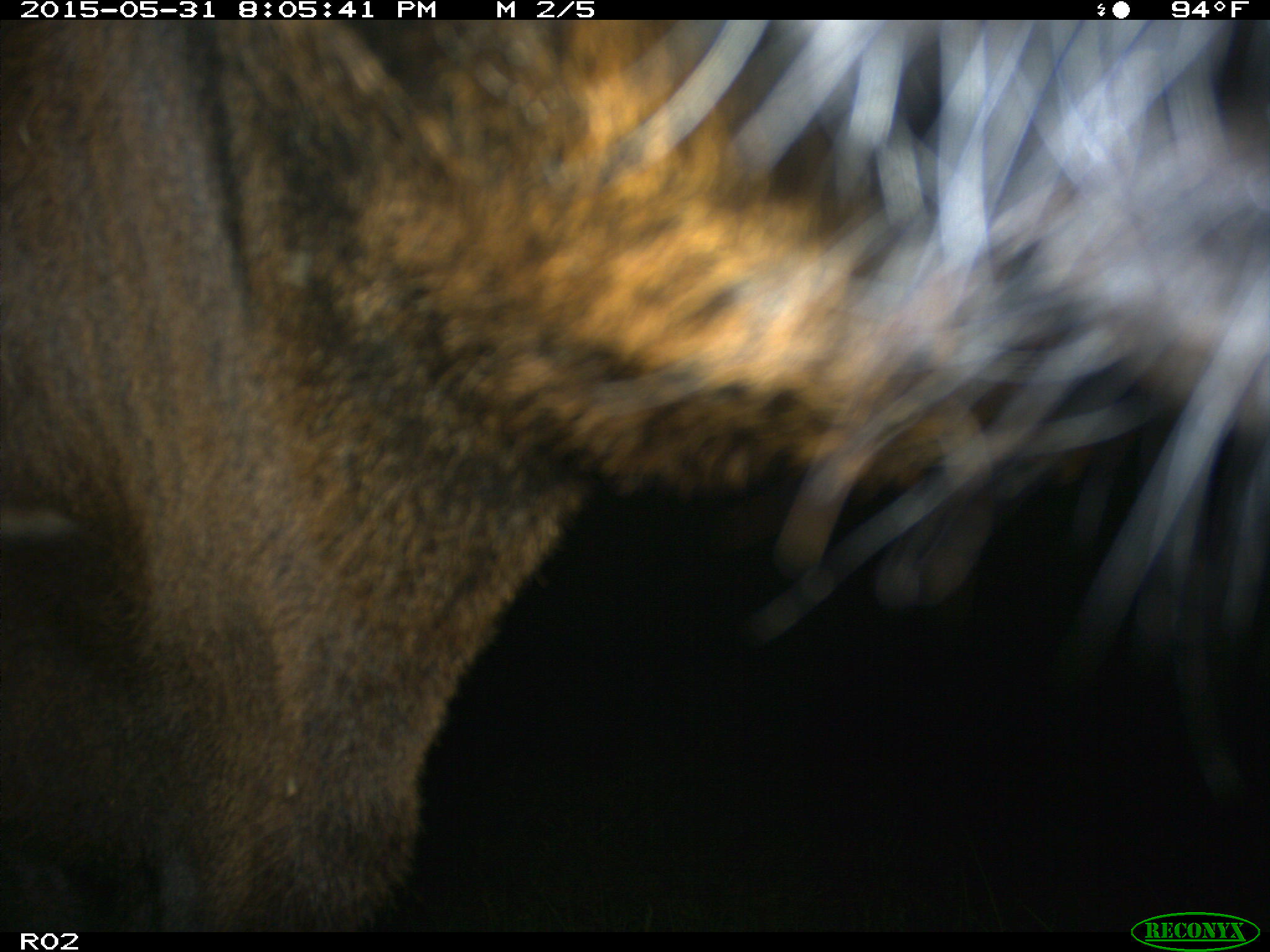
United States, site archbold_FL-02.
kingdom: Animalia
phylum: Chordata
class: Mammalia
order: Artiodactyla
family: Bovidae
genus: Bos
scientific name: Bos taurus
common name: domestic cow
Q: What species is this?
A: Bos taurus (domestic cow).